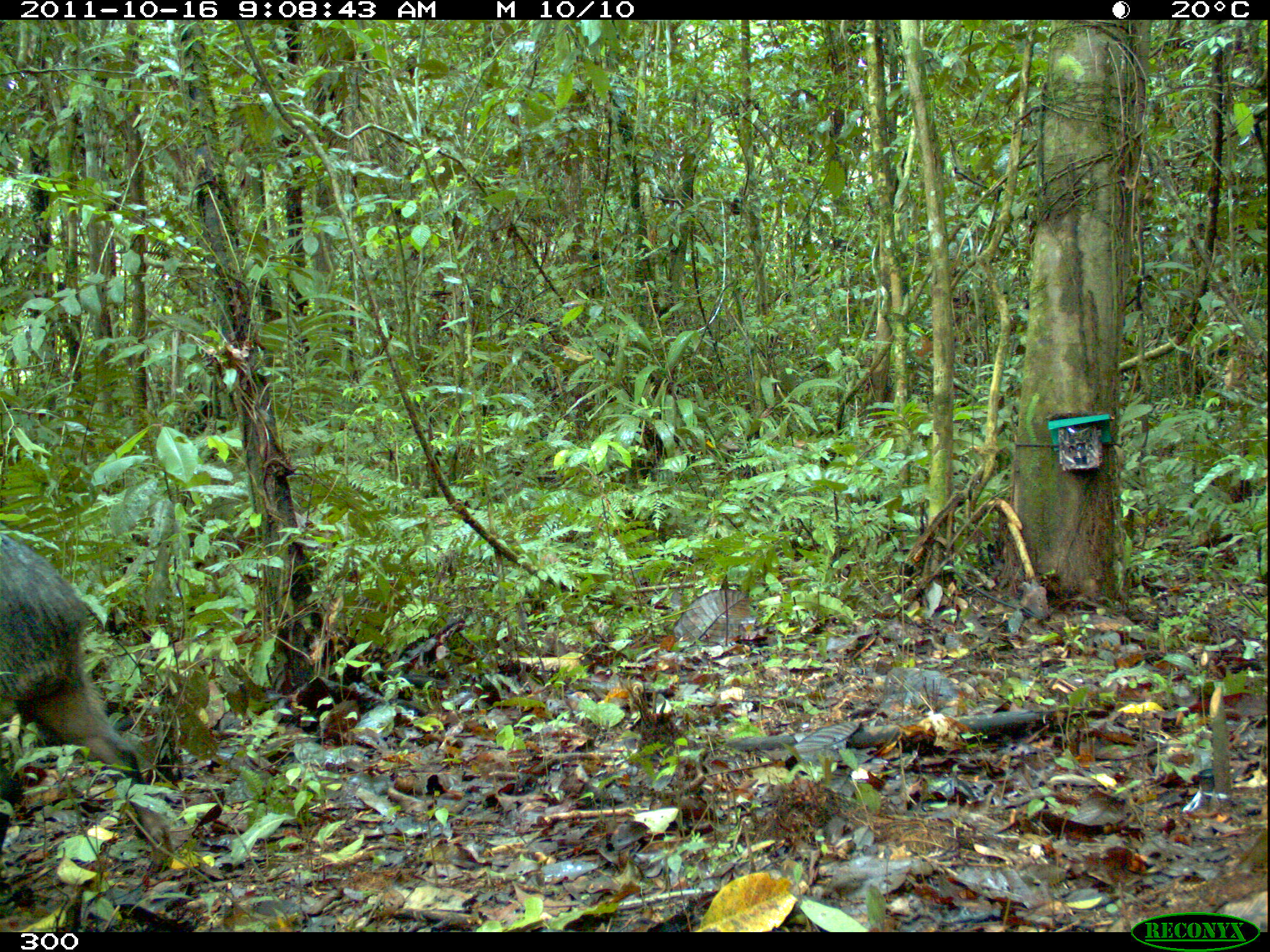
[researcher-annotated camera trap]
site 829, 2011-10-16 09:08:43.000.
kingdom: Animalia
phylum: Chordata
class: Mammalia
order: Artiodactyla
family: Tayassuidae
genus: Tayassu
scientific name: Tayassu pecari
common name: white-lipped peccary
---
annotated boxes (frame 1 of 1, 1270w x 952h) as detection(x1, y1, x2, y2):
tayassu pecari: detection(0, 529, 174, 873)